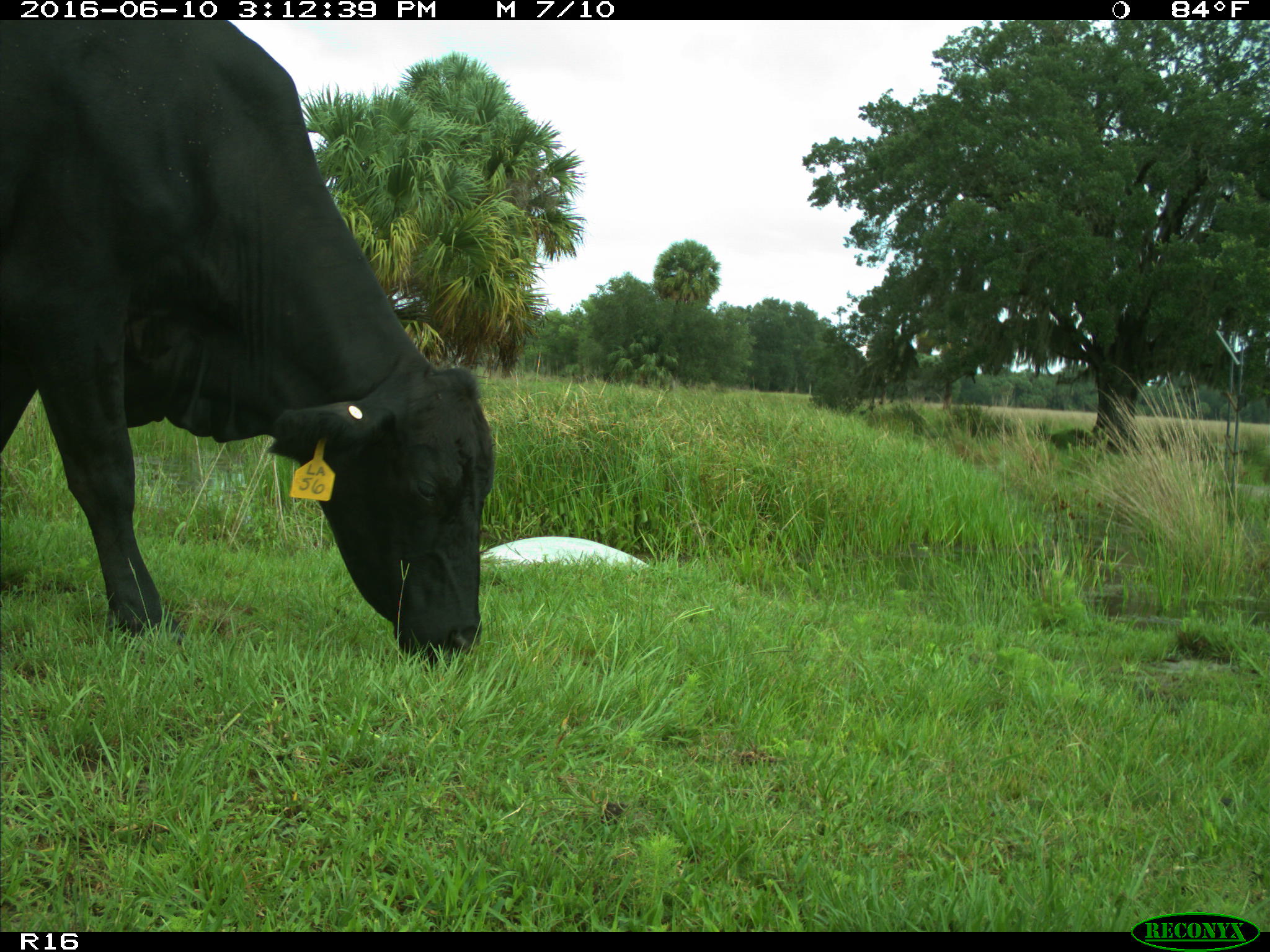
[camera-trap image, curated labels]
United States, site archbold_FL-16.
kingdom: Animalia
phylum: Chordata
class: Mammalia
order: Artiodactyla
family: Bovidae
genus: Bos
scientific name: Bos taurus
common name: domestic cow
Bos taurus (domestic cow).